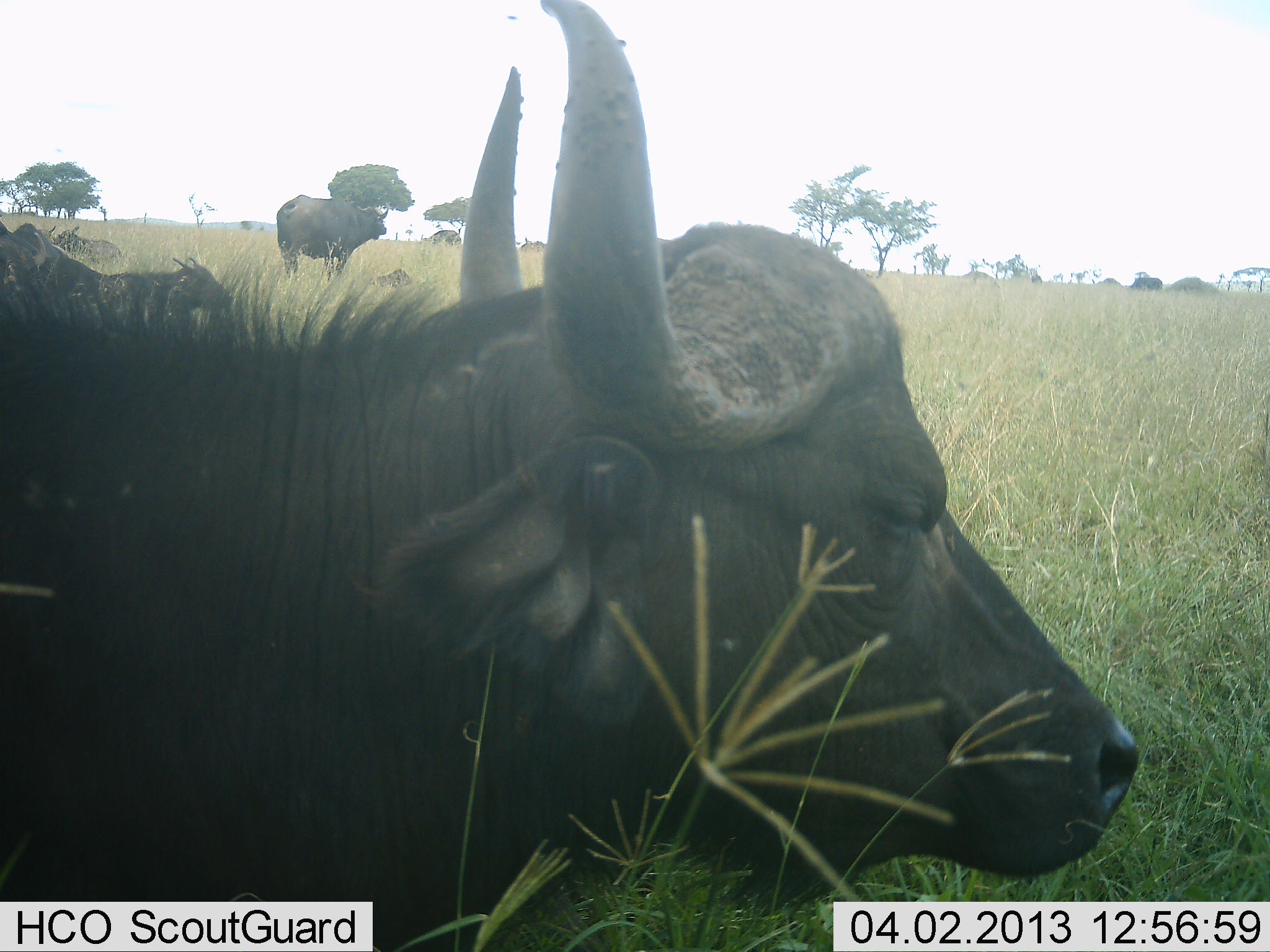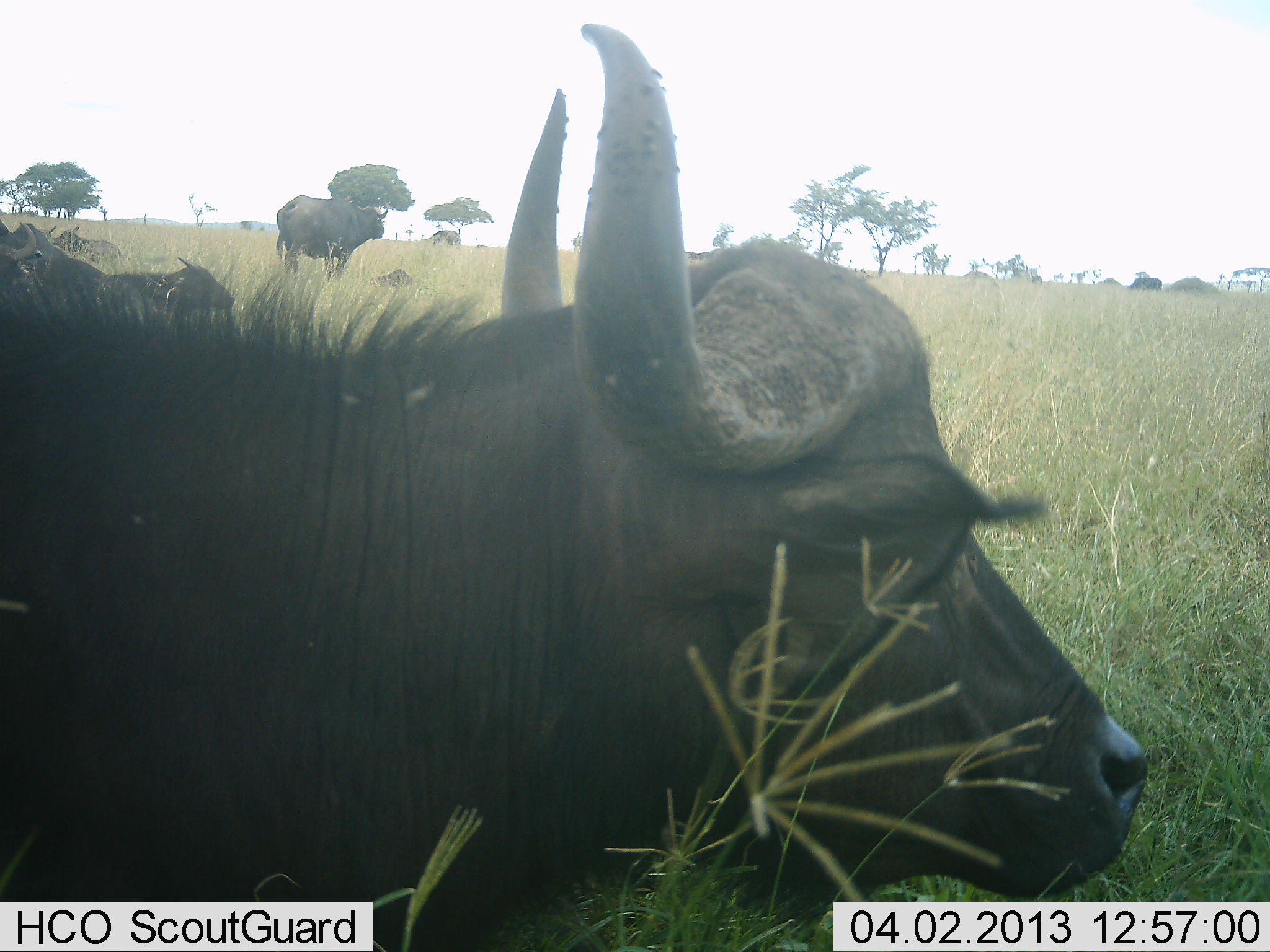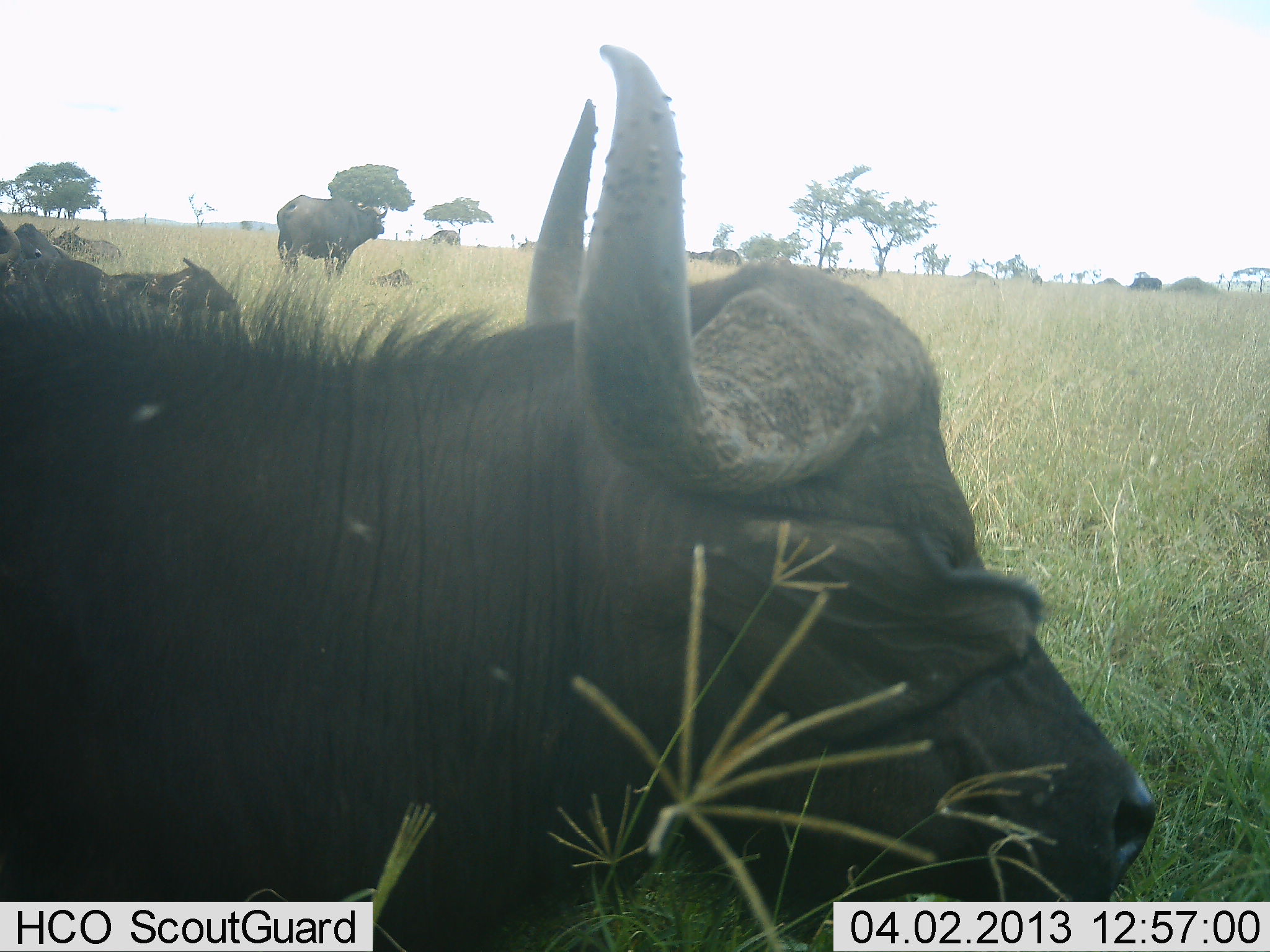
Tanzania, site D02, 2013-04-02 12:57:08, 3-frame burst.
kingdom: Animalia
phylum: Chordata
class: Mammalia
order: Artiodactyla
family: Bovidae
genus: Syncerus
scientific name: Syncerus caffer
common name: cape buffalo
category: buffalo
Buffalo (cape buffalo) (Syncerus caffer), count 5. Behavior (volunteer vote fractions): standing 59%, resting 79%, moving 13%, interacting 3%. Young present (vote fraction): 13%. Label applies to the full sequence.